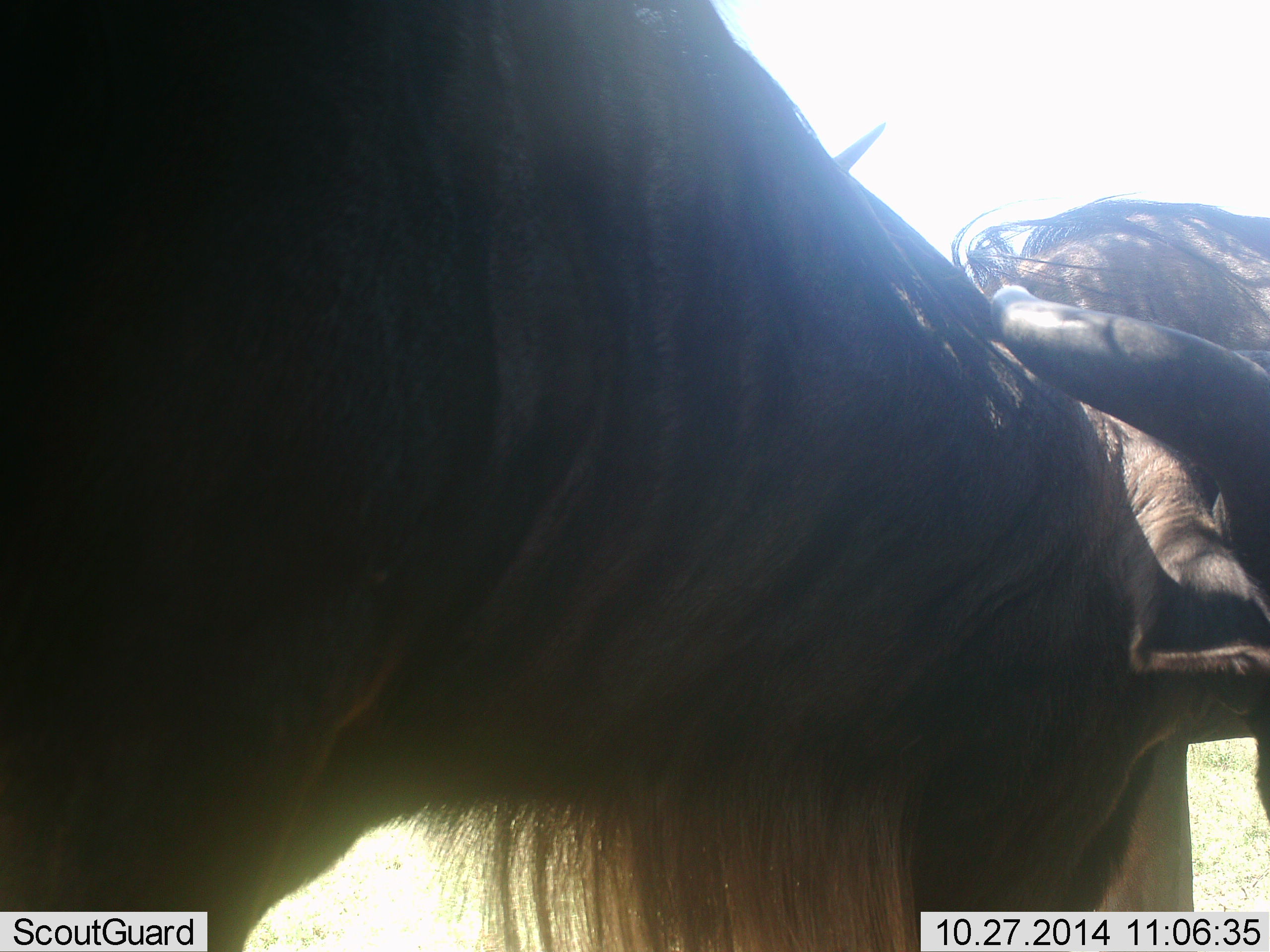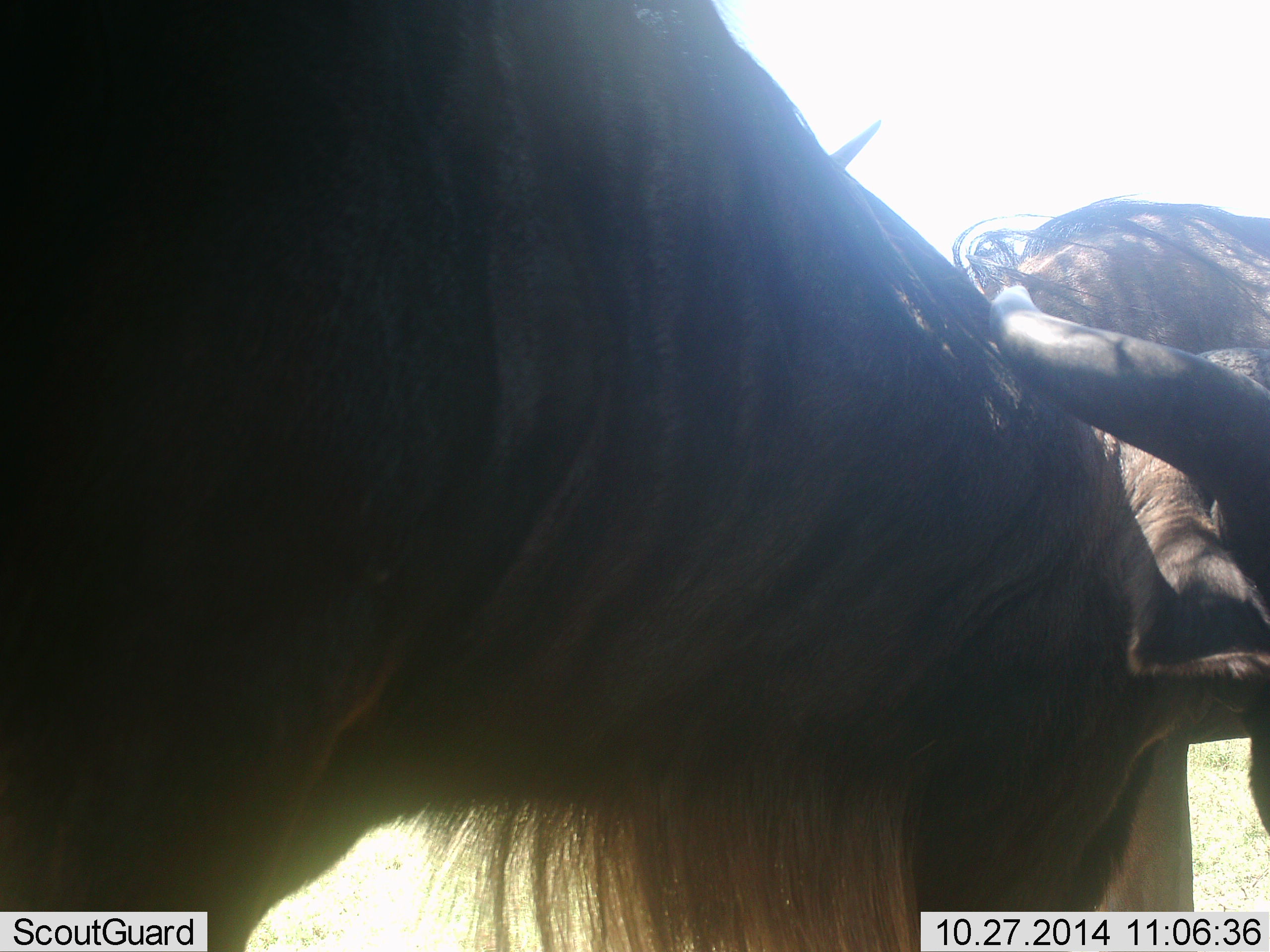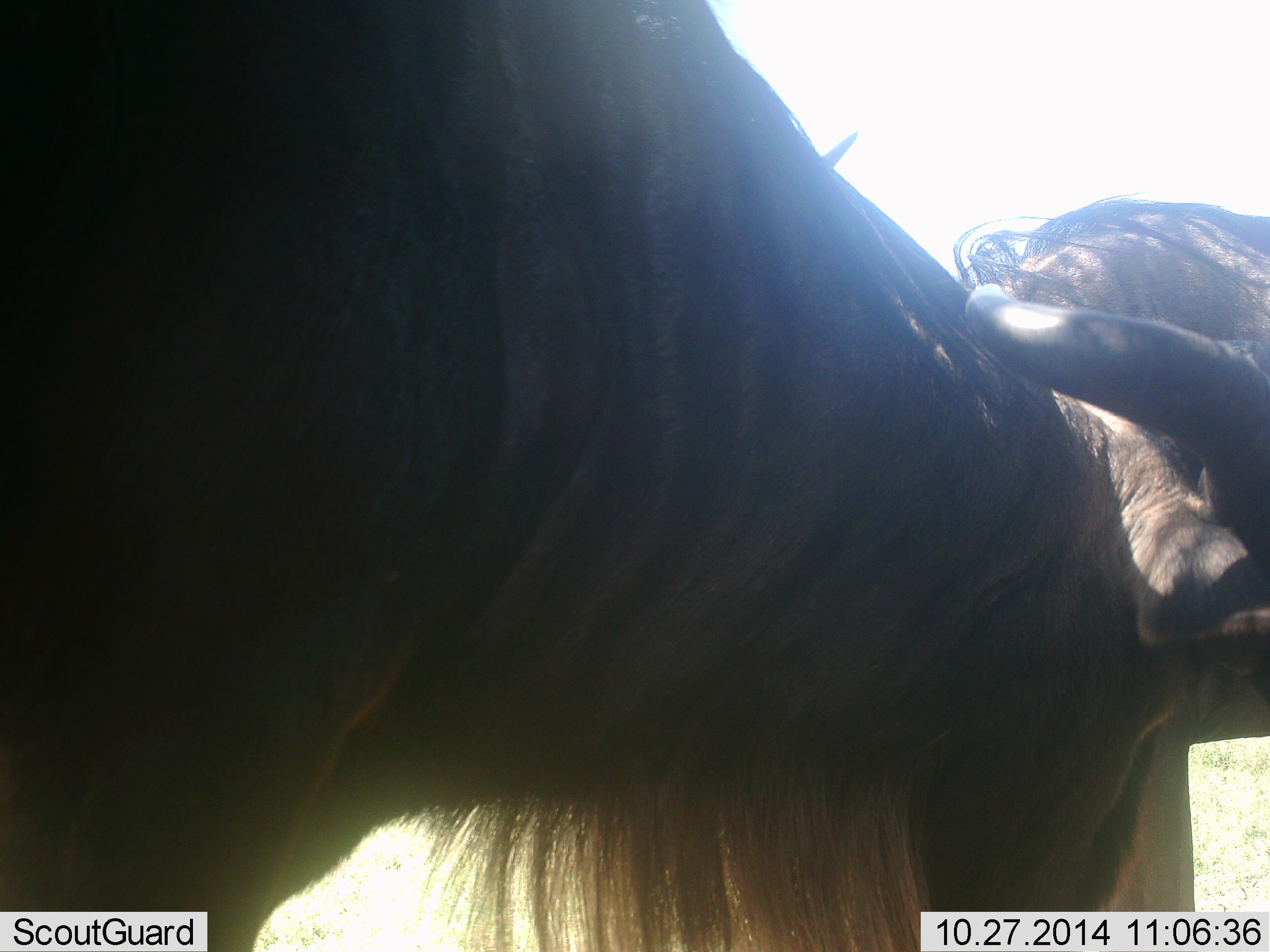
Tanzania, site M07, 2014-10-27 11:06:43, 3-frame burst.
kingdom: Animalia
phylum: Chordata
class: Mammalia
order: Artiodactyla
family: Bovidae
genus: Connochaetes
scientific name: Connochaetes taurinus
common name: blue wildebeest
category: wildebeest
Wildebeest (blue wildebeest) (Connochaetes taurinus), count 2. Behavior (volunteer vote fractions): standing 90%, resting 0%, moving 0%, interacting 10%. Young present (vote fraction): 0%. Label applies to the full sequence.